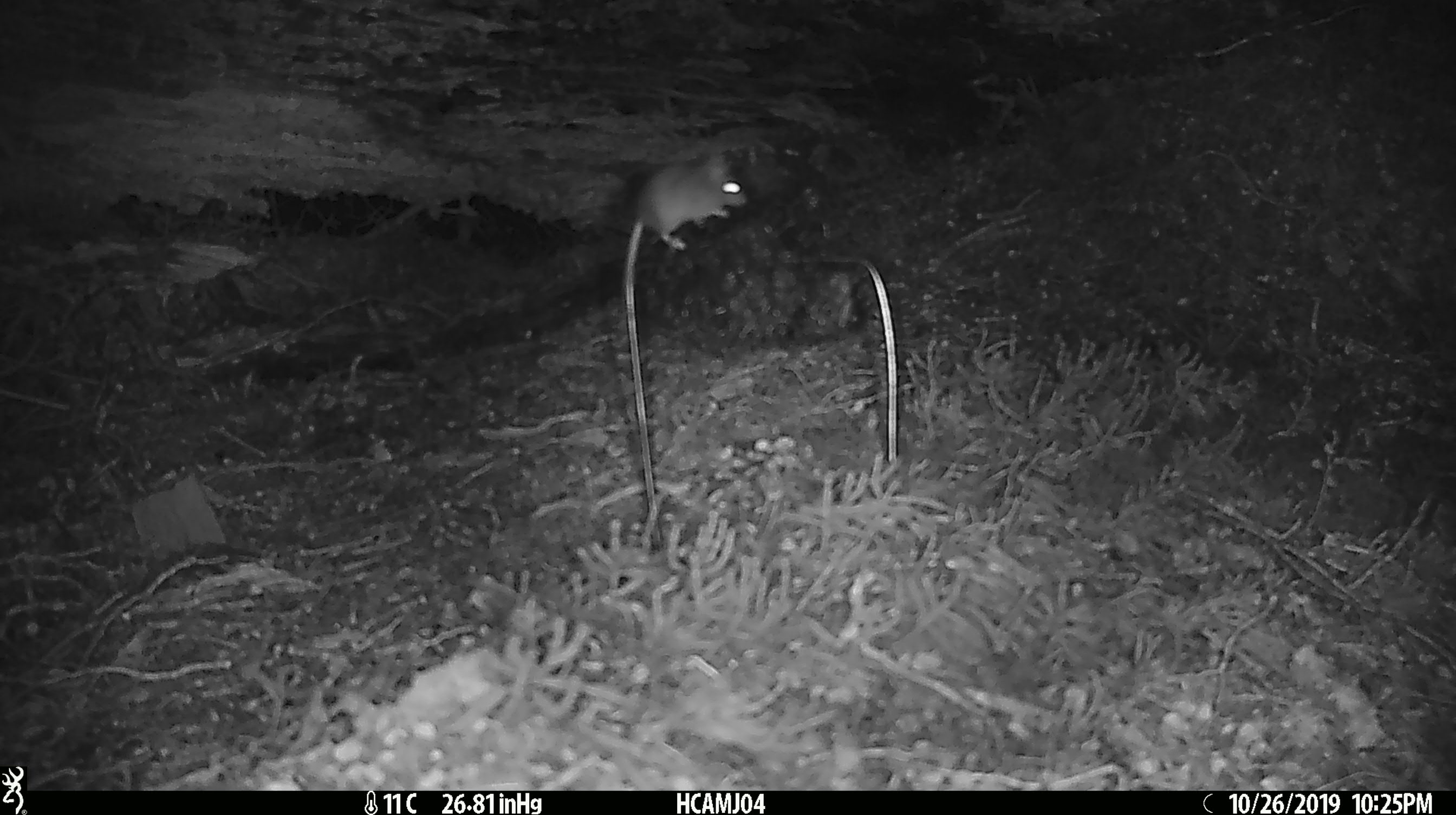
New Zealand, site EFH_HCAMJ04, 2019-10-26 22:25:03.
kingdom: Animalia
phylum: Chordata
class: Mammalia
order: Rodentia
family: Muridae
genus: Mus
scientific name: Mus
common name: mouse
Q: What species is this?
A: Mouse (Mus).